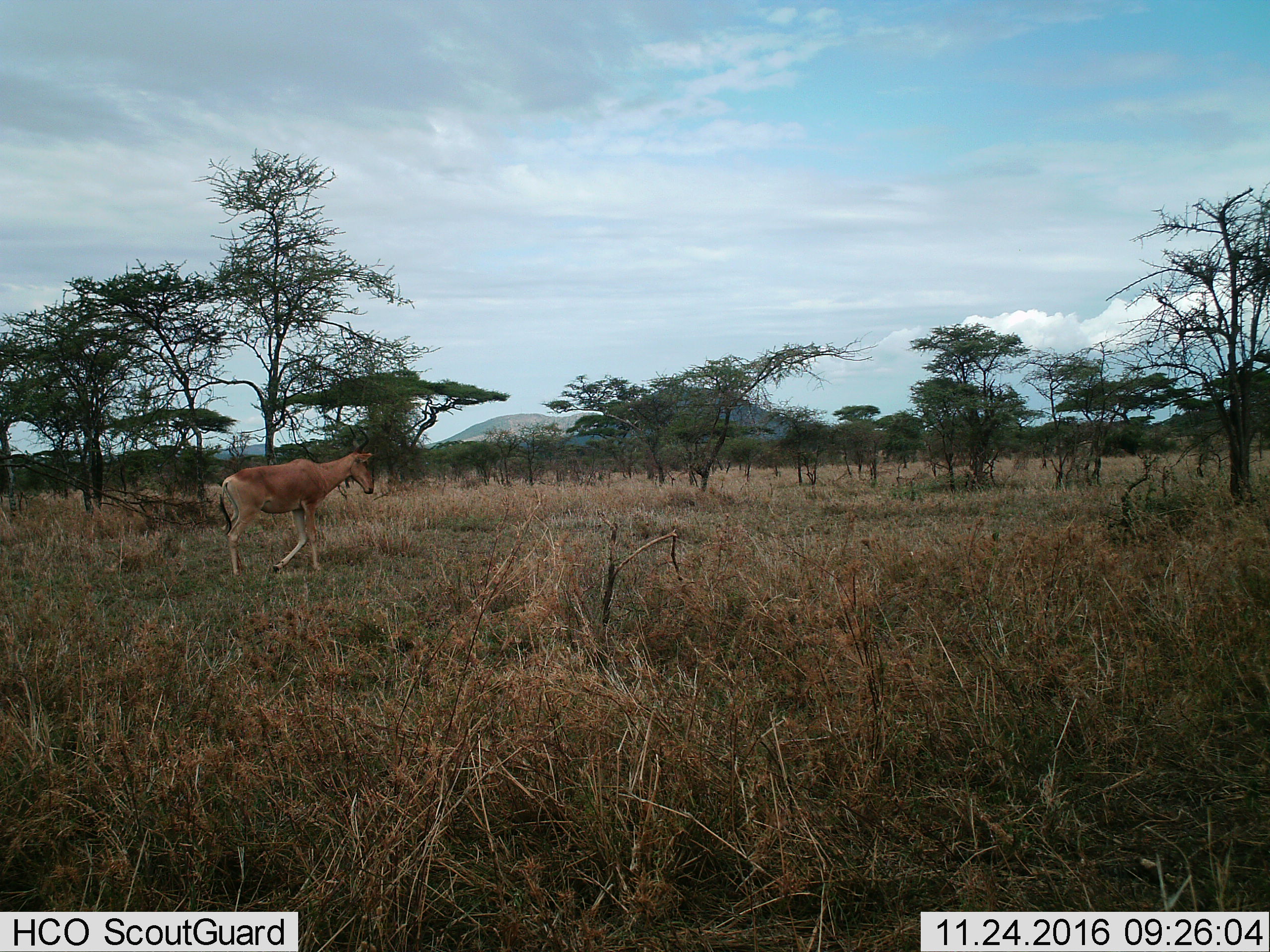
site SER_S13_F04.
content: unidentified animal